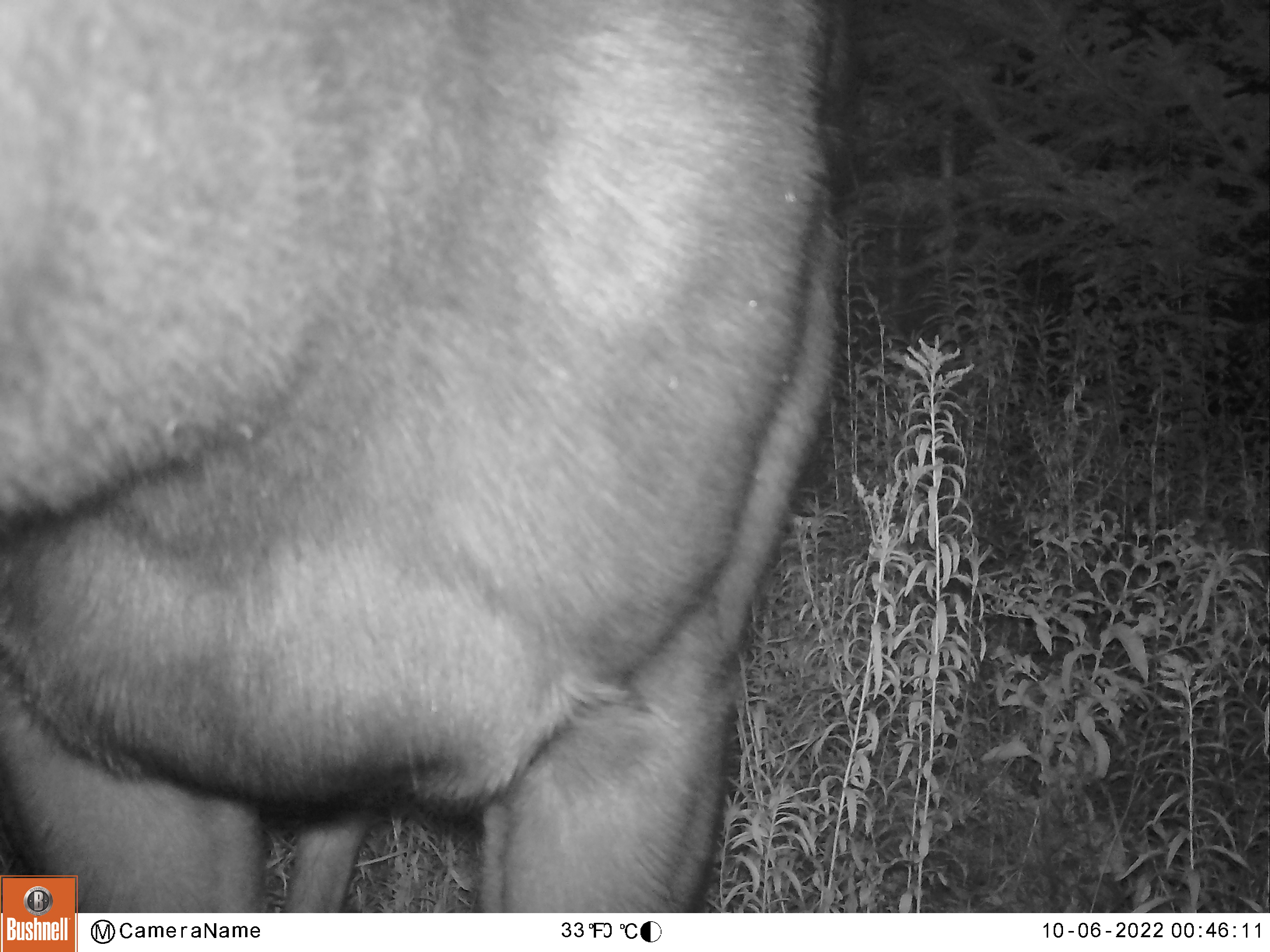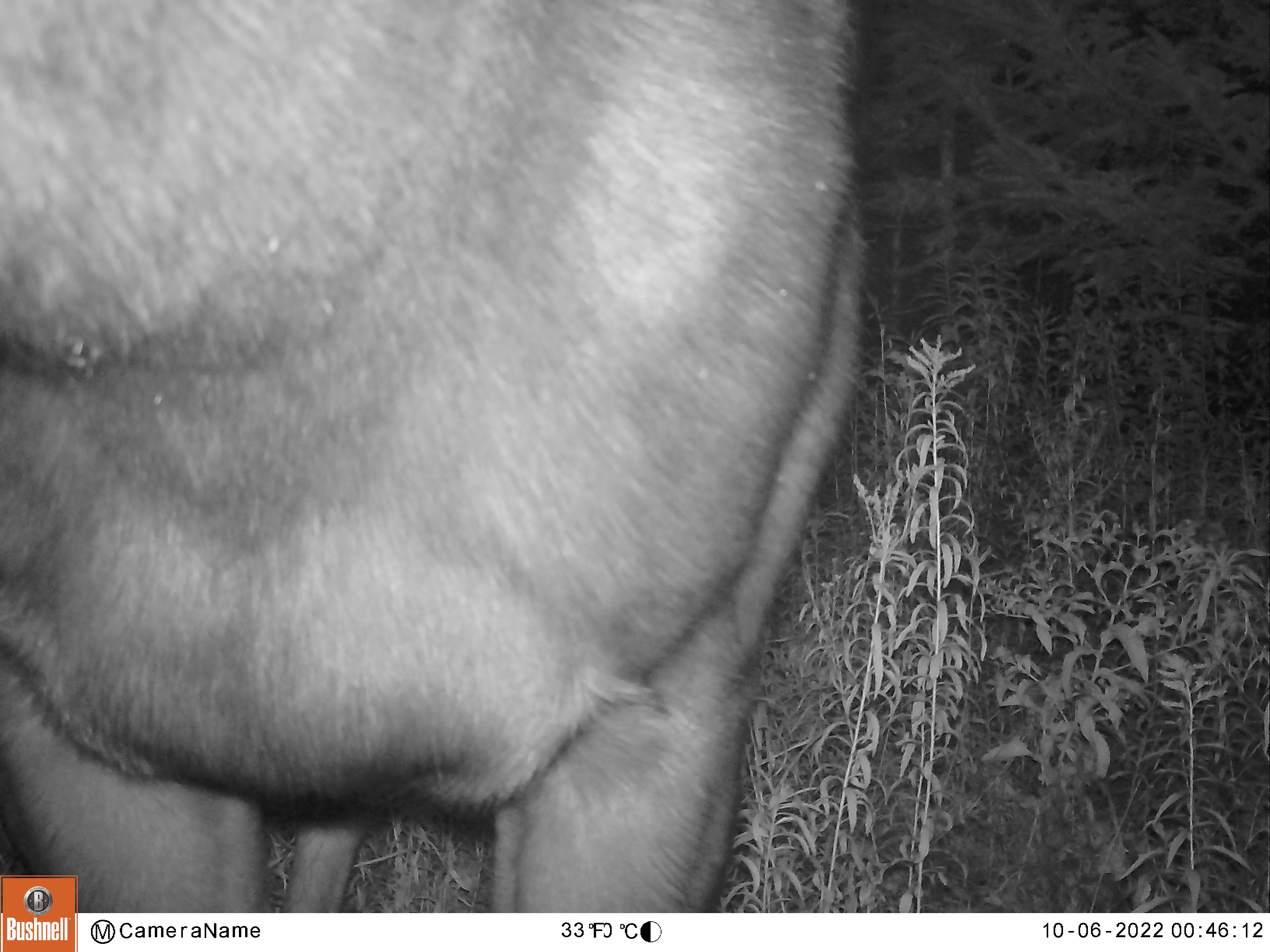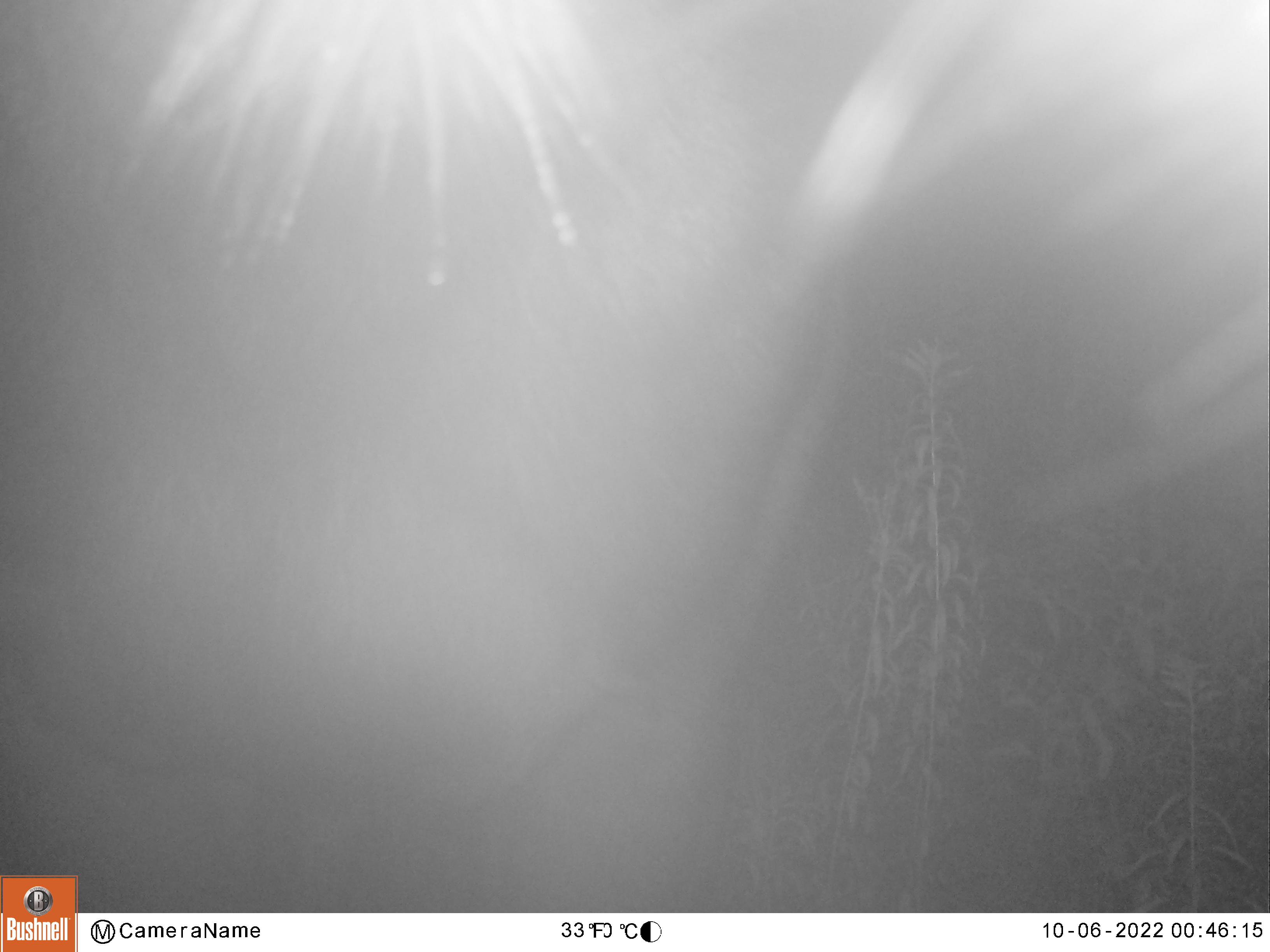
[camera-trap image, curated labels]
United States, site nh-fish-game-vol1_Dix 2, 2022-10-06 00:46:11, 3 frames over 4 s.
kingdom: Animalia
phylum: Chordata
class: Mammalia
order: Artiodactyla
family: Cervidae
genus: Alces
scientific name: Alces alces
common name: moose